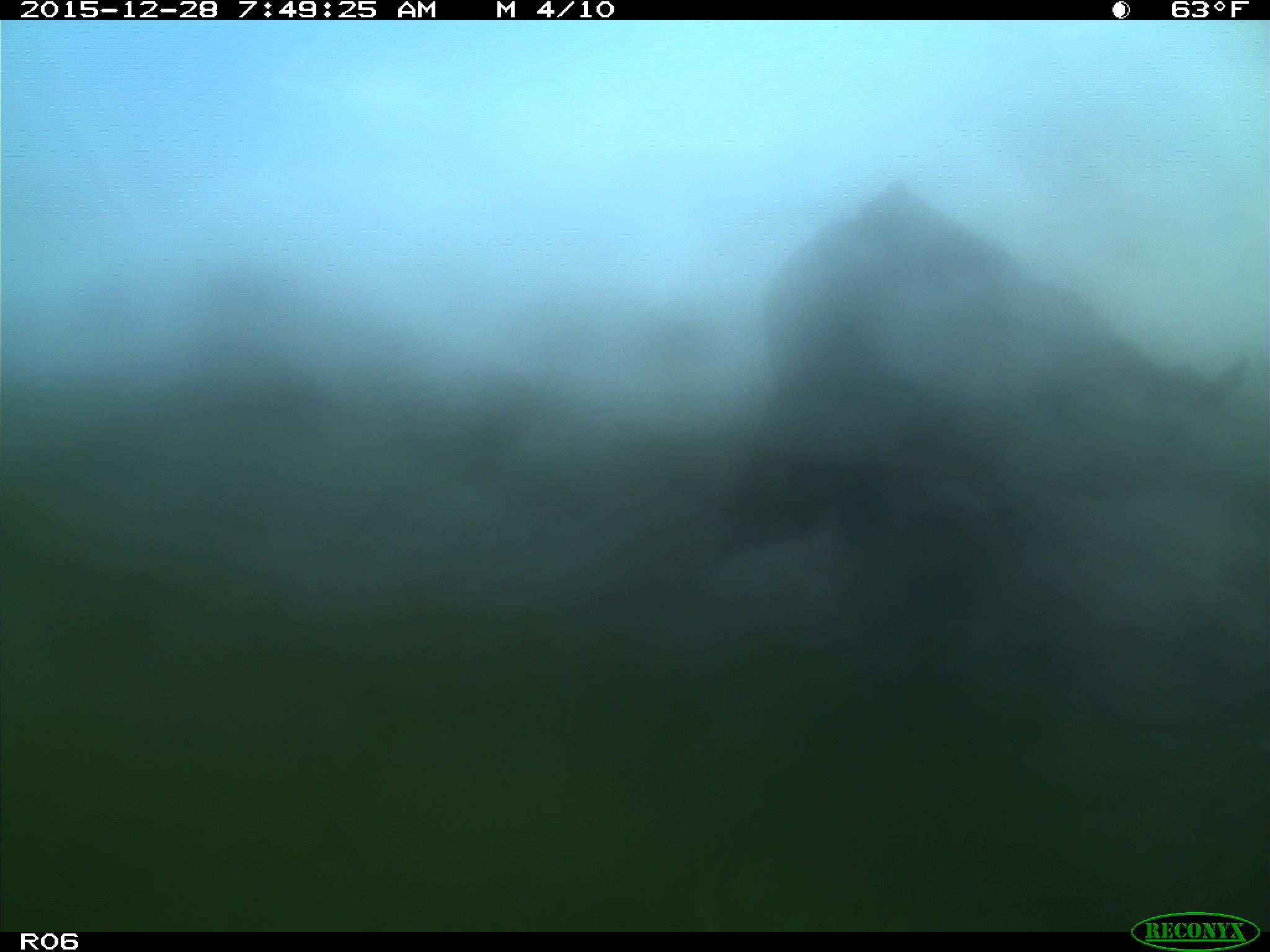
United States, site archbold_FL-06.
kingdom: Animalia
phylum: Chordata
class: Mammalia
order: Artiodactyla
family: Bovidae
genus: Bos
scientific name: Bos taurus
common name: domestic cow